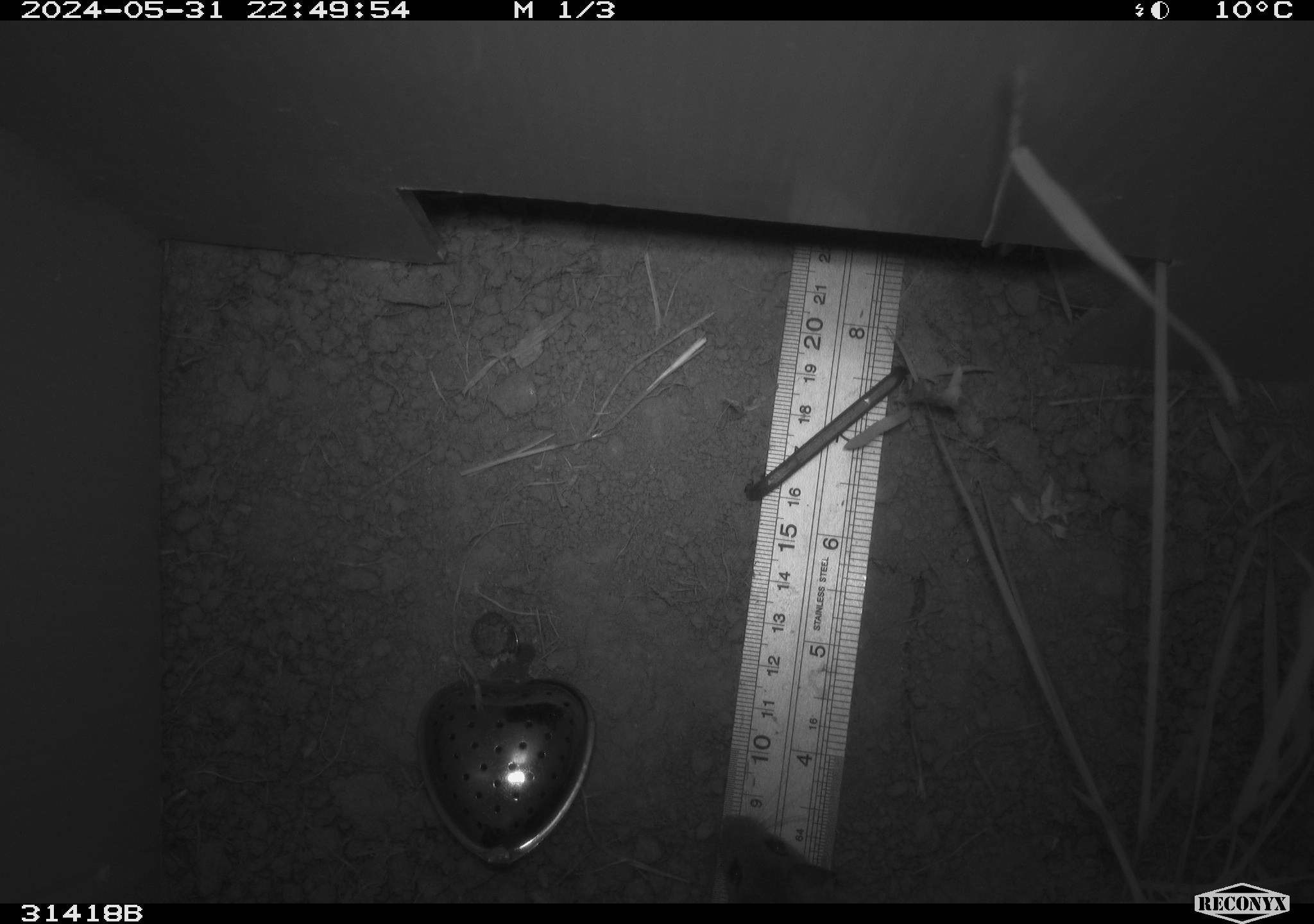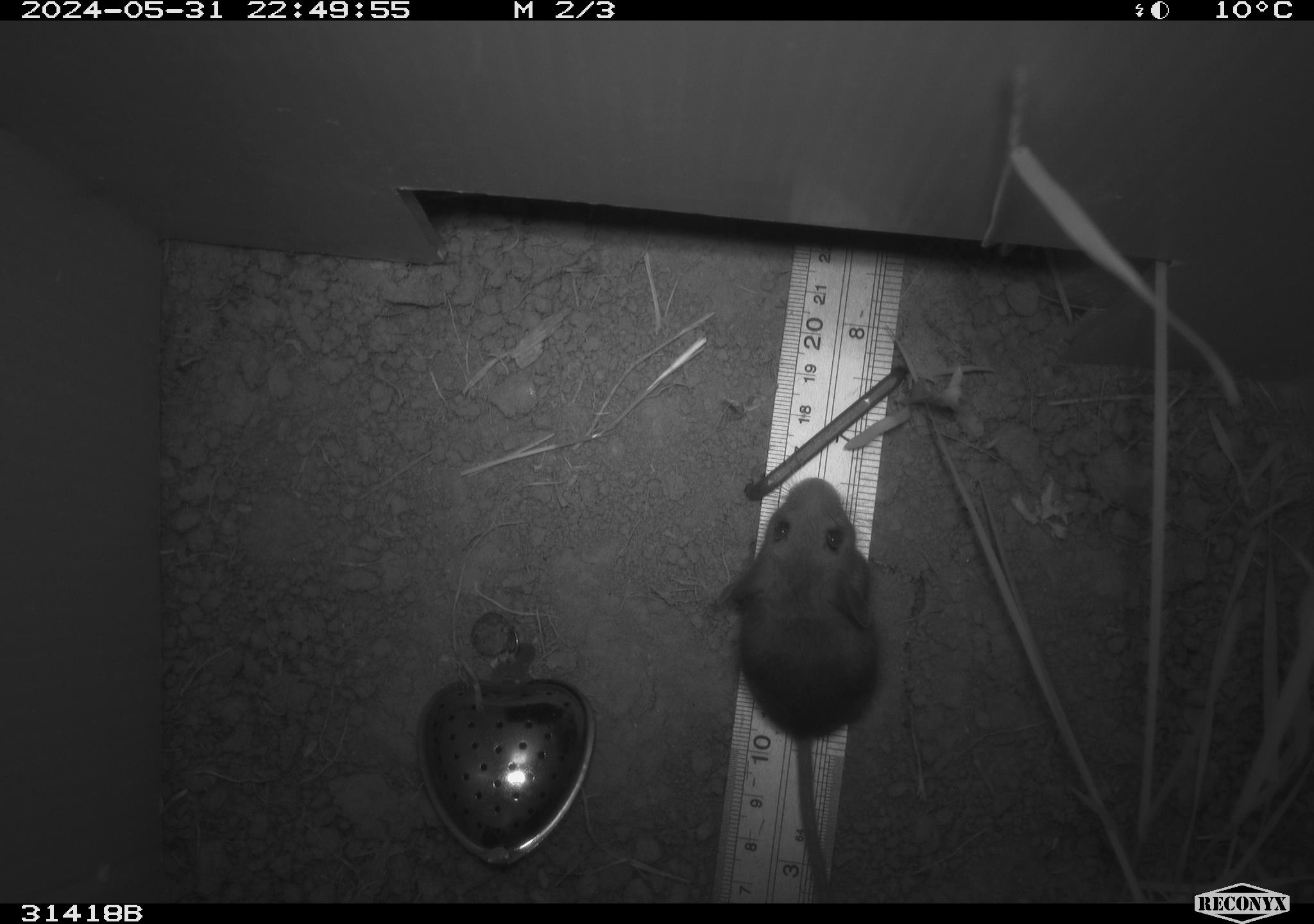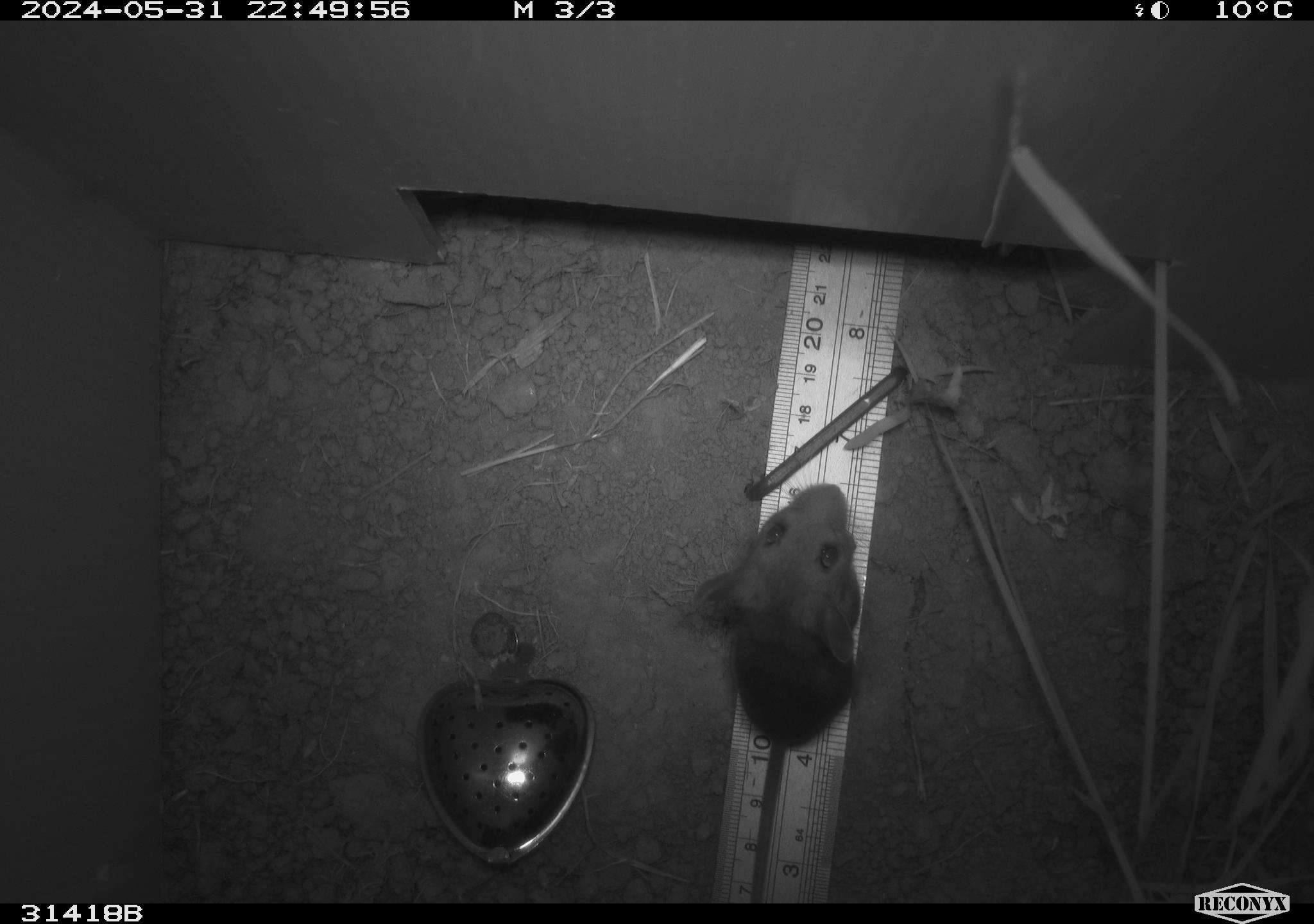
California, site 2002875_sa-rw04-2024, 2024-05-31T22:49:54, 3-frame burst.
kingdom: Animalia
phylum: Chordata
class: Mammalia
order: Rodentia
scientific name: Rodentia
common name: mouse species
Mouse species (Rodentia).